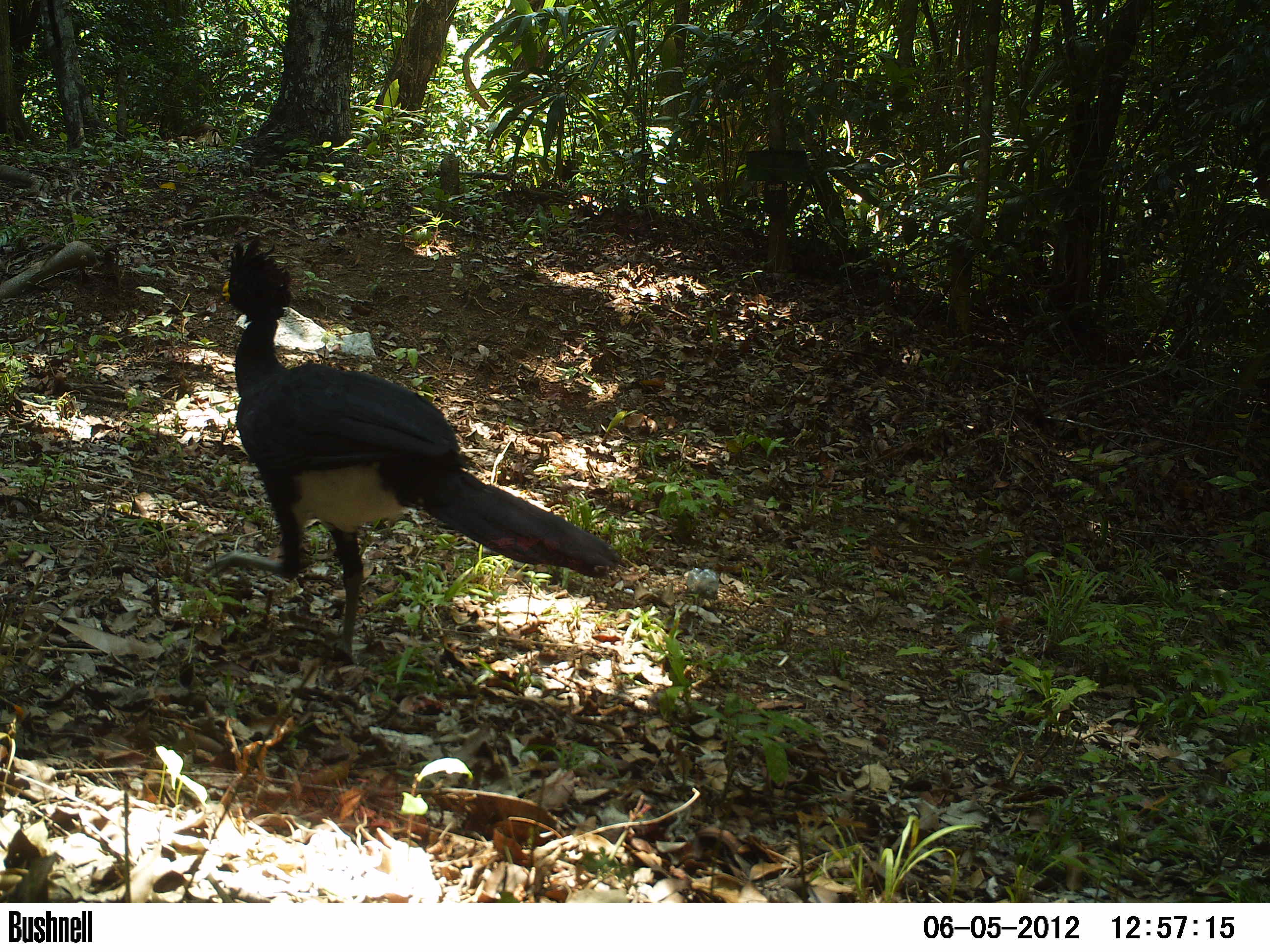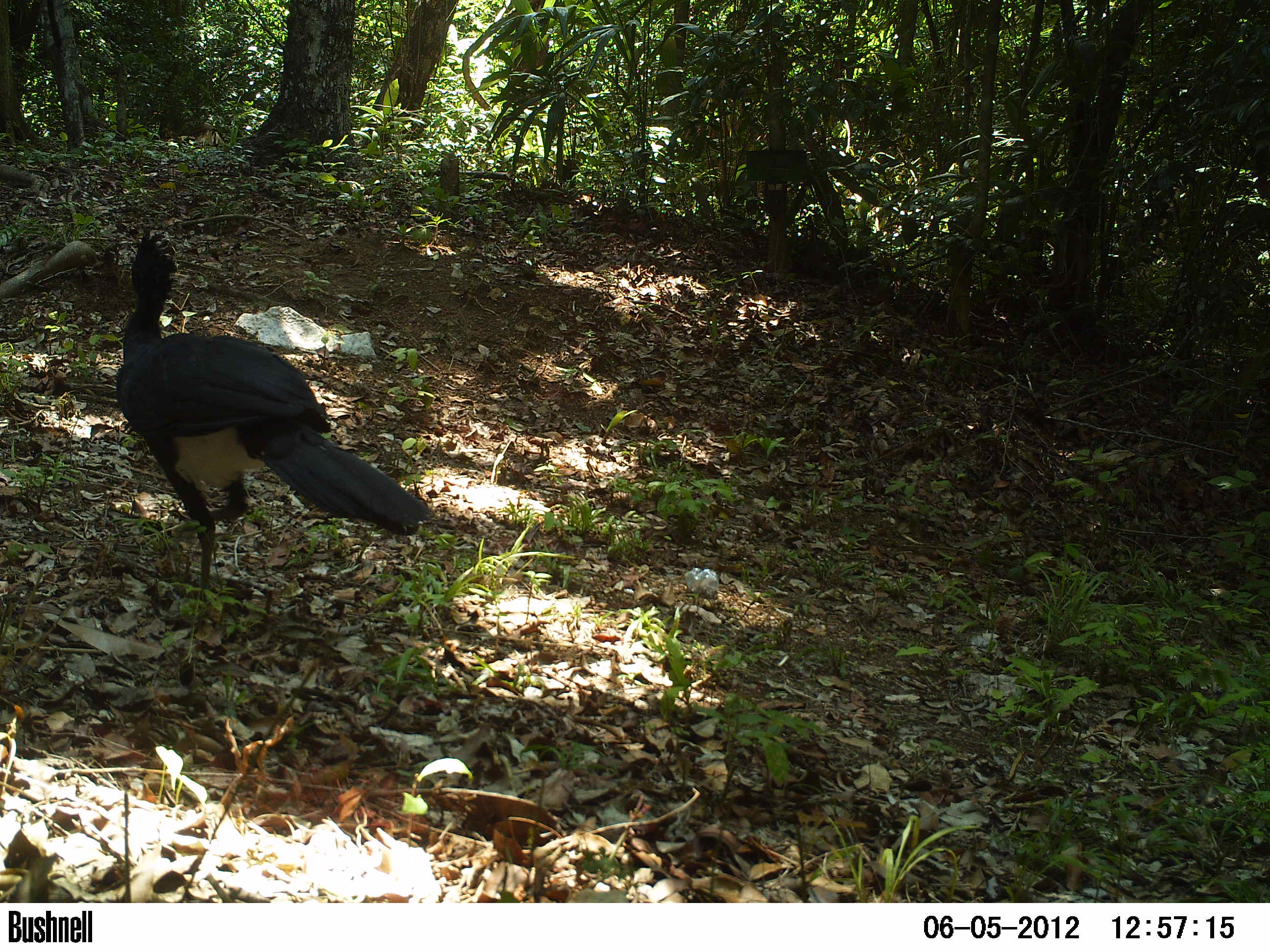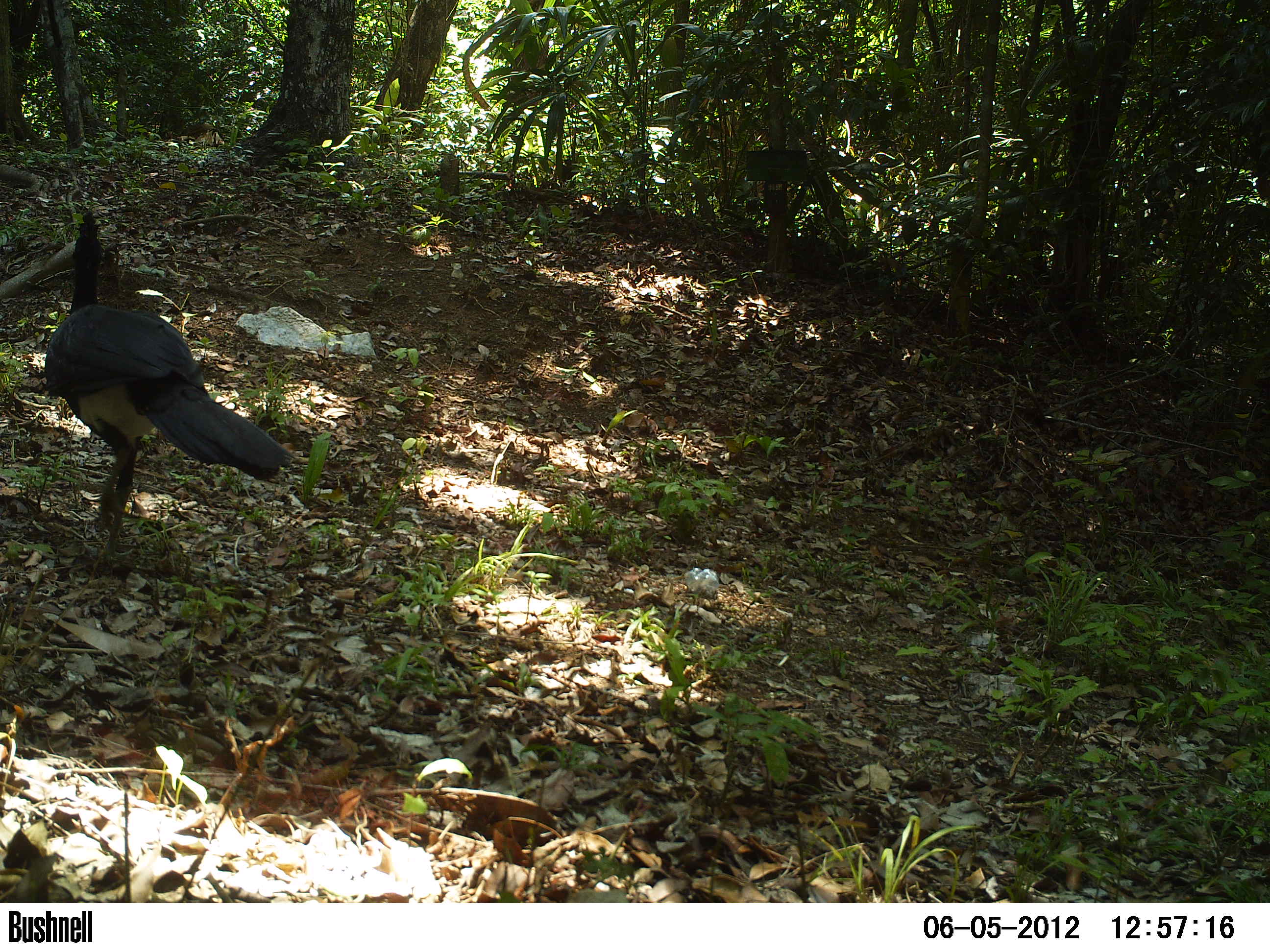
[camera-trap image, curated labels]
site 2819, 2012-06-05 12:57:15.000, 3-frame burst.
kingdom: Animalia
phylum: Chordata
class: Aves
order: Galliformes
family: Cracidae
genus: Crax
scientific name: Crax rubra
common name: great curassow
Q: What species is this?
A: Crax rubra (great curassow).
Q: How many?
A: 1.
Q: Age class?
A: Adult.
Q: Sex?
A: Male.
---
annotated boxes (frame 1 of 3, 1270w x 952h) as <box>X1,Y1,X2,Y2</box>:
crax rubra: <box>202,233,623,661</box>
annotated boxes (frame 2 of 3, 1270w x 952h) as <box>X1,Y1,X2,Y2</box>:
crax rubra: <box>113,227,428,604</box>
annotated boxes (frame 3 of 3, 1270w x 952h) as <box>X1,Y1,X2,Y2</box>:
crax rubra: <box>43,213,294,561</box>